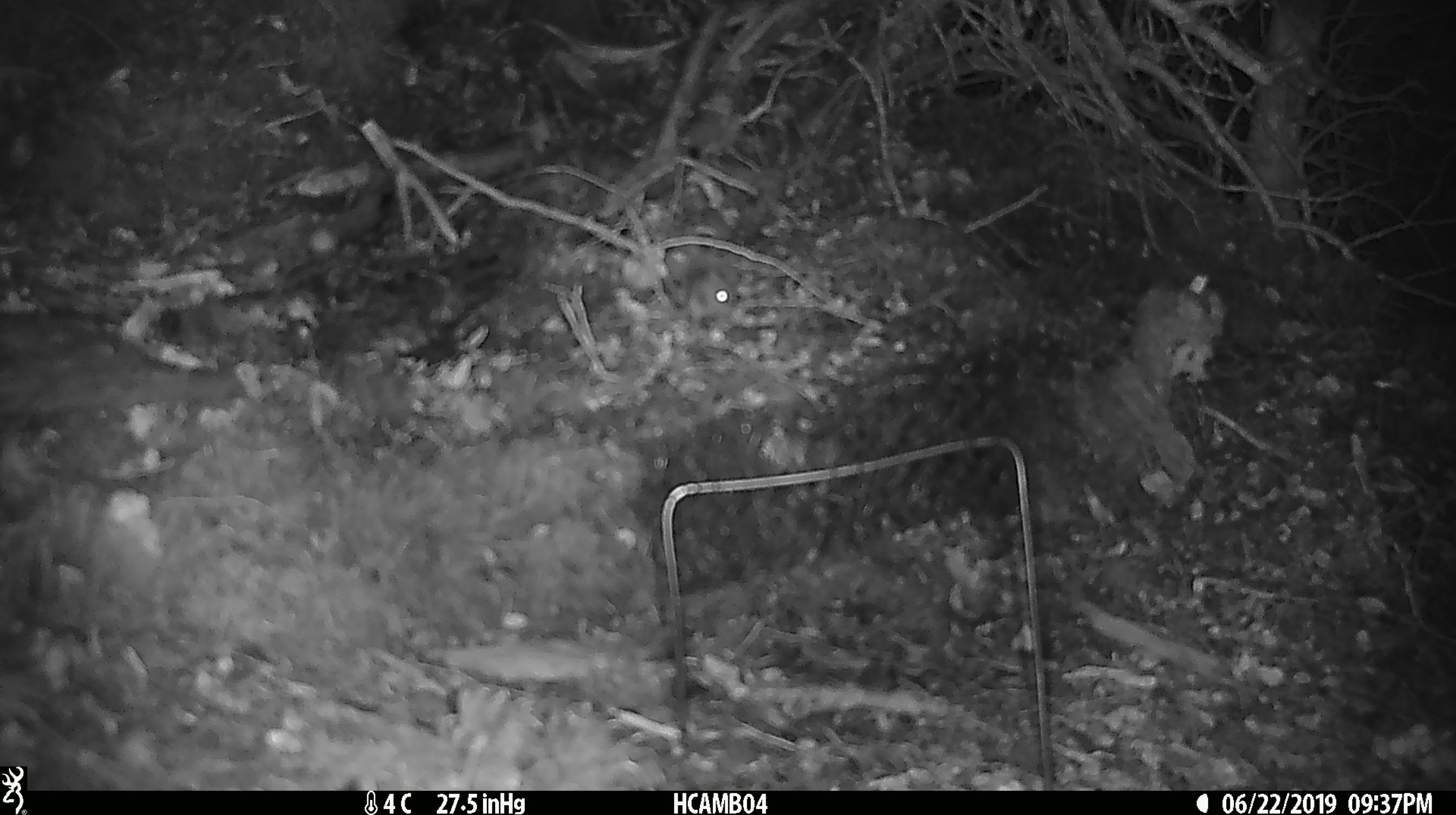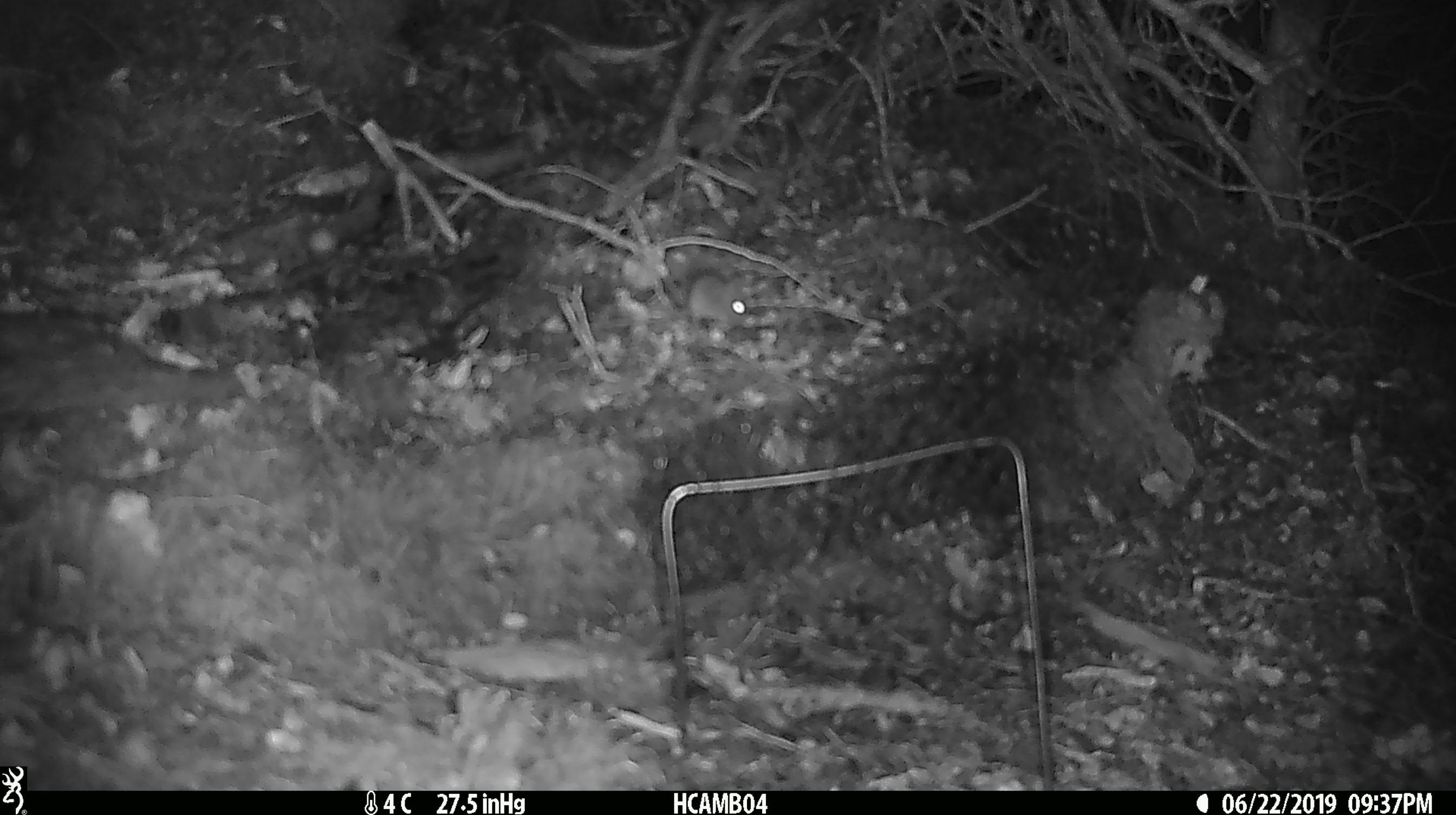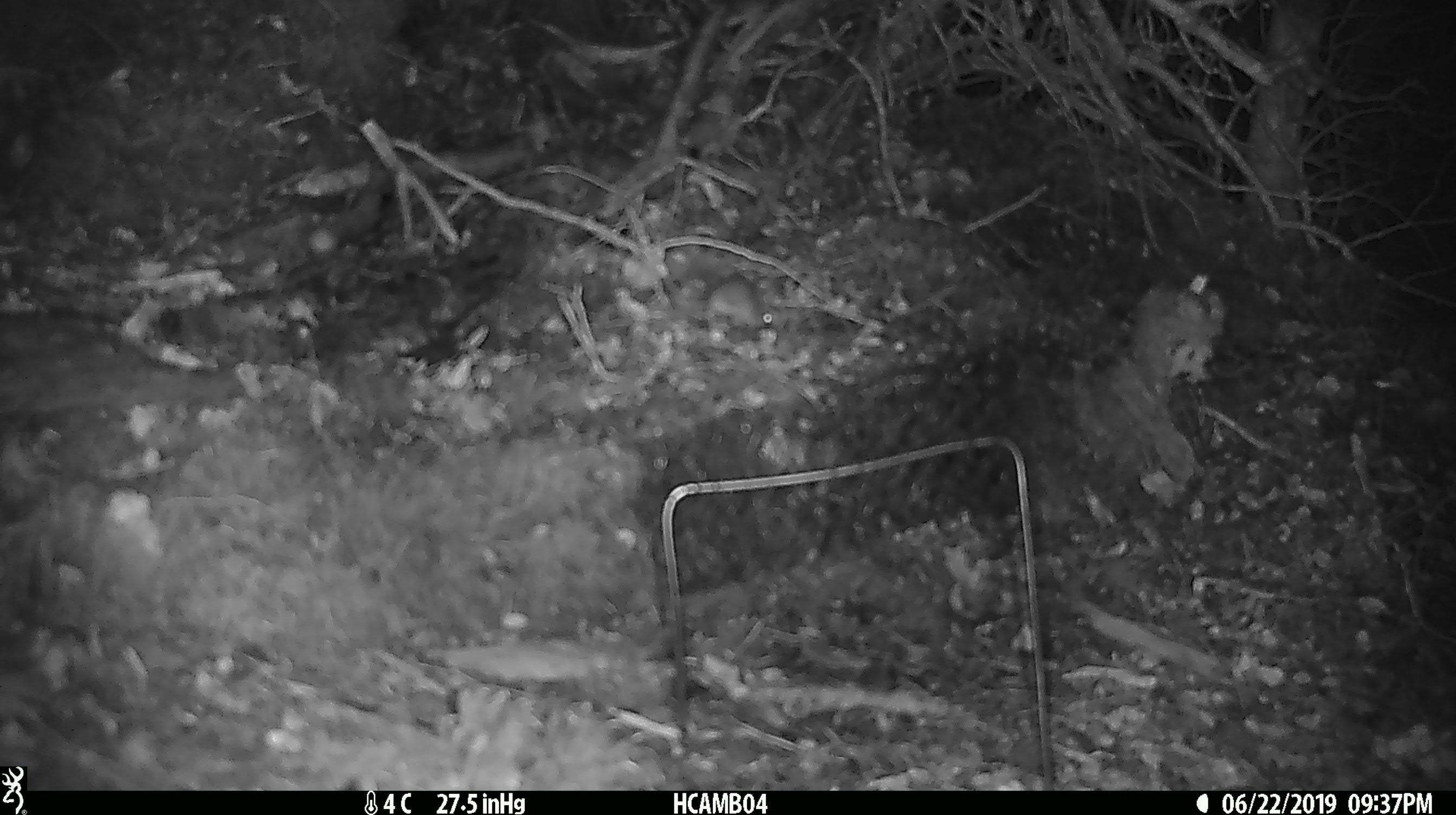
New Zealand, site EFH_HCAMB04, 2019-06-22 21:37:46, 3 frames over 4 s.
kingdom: Animalia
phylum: Chordata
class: Mammalia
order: Rodentia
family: Muridae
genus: Mus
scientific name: Mus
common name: mouse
Mouse (Mus).